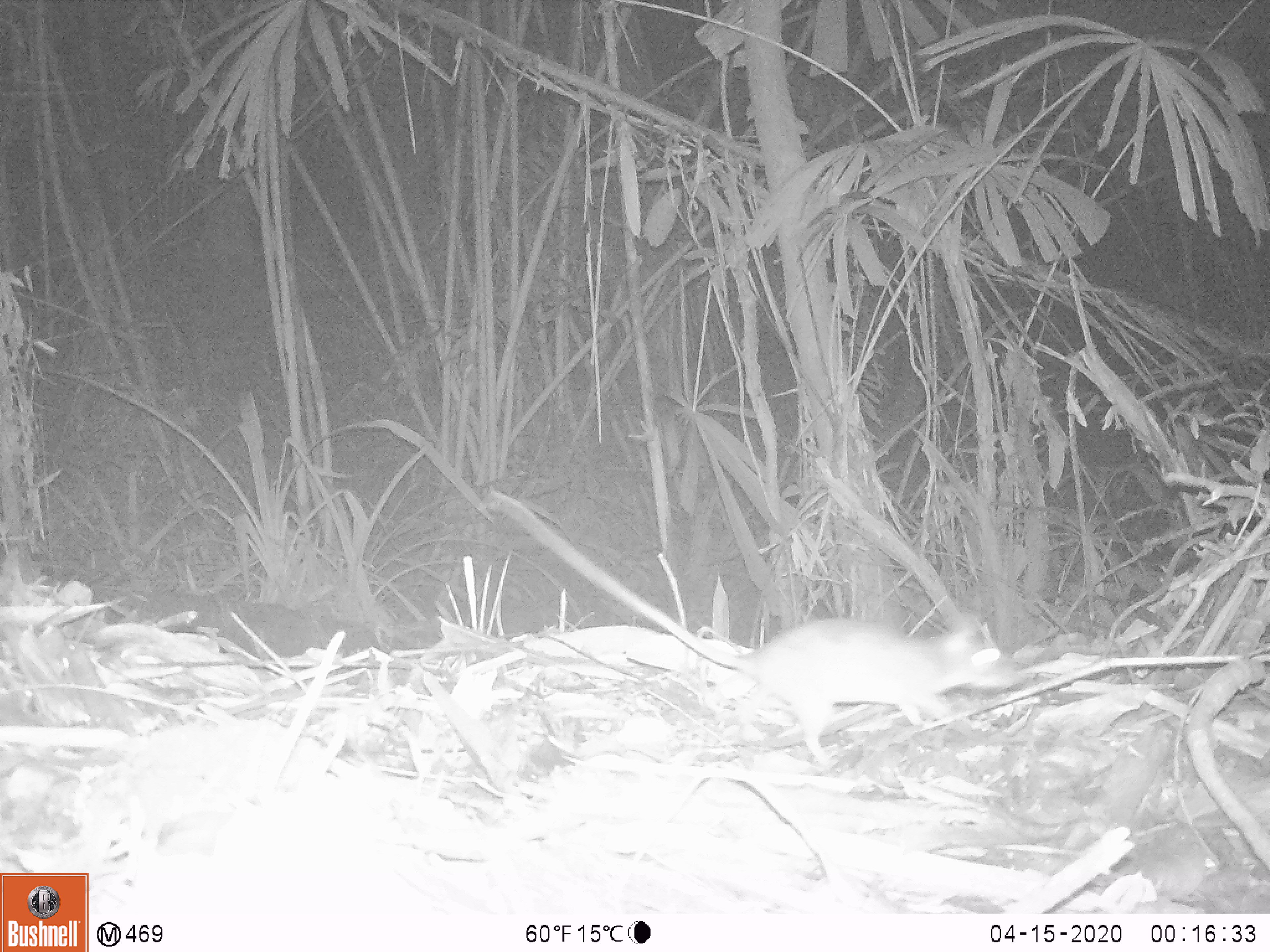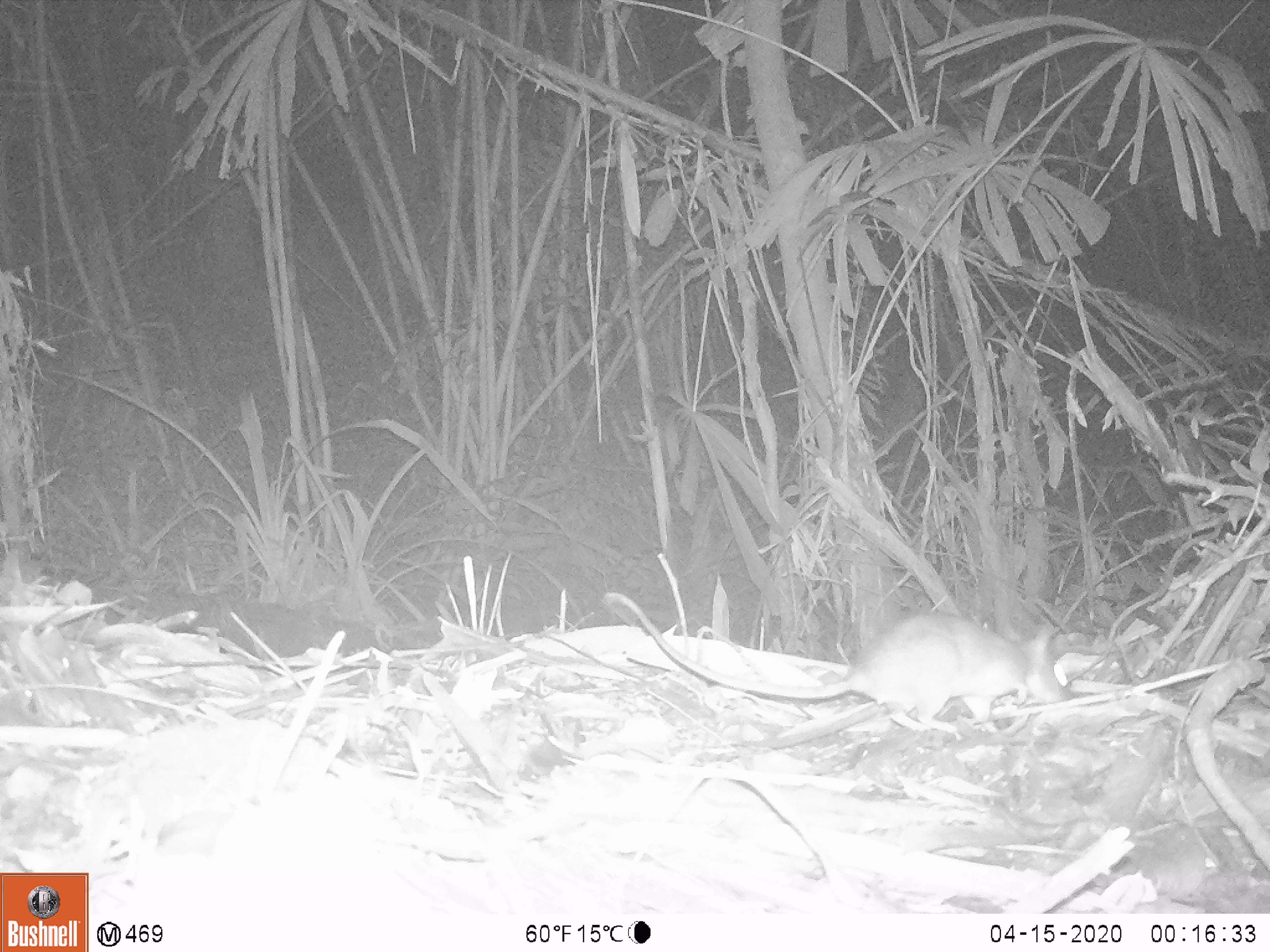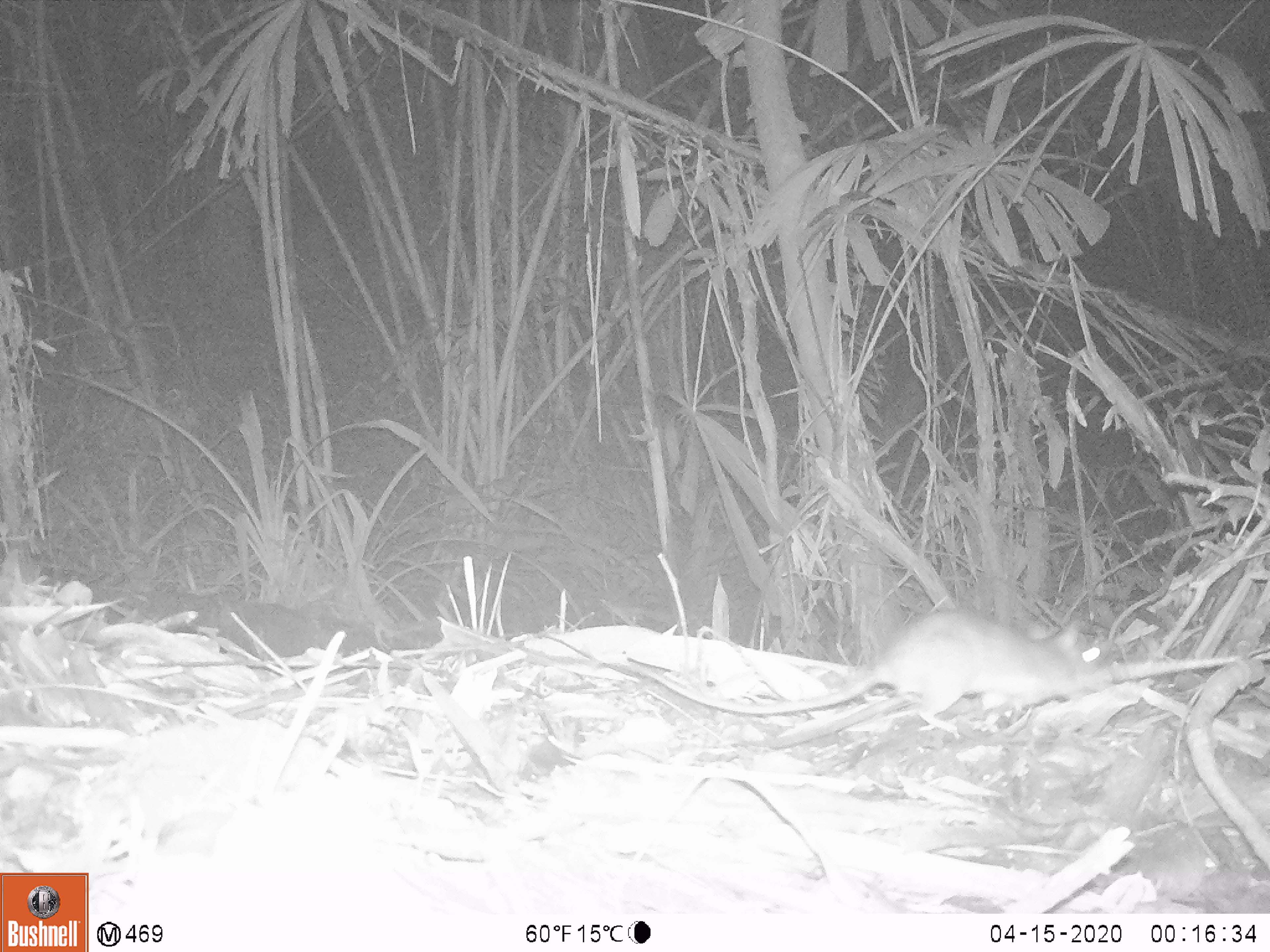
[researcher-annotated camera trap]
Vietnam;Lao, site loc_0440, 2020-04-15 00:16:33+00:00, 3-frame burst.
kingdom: Animalia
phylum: Chordata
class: Mammalia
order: Rodentia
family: Muridae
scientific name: Muridae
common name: old-world mice and rats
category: unidentified murid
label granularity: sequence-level